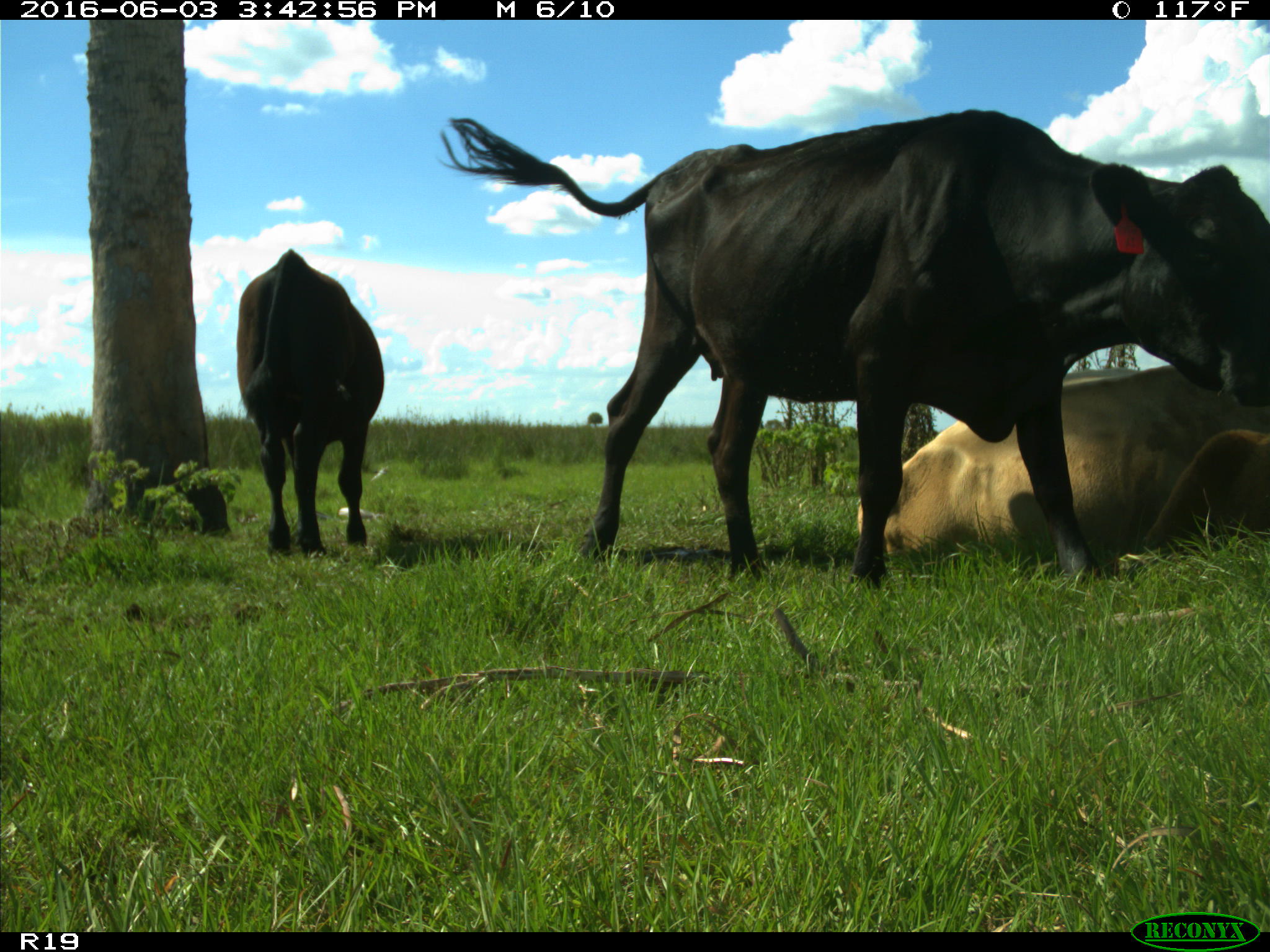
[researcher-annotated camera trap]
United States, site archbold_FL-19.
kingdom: Animalia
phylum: Chordata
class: Mammalia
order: Artiodactyla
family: Bovidae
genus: Bos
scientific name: Bos taurus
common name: domestic cow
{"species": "Bos taurus (domestic cow)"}